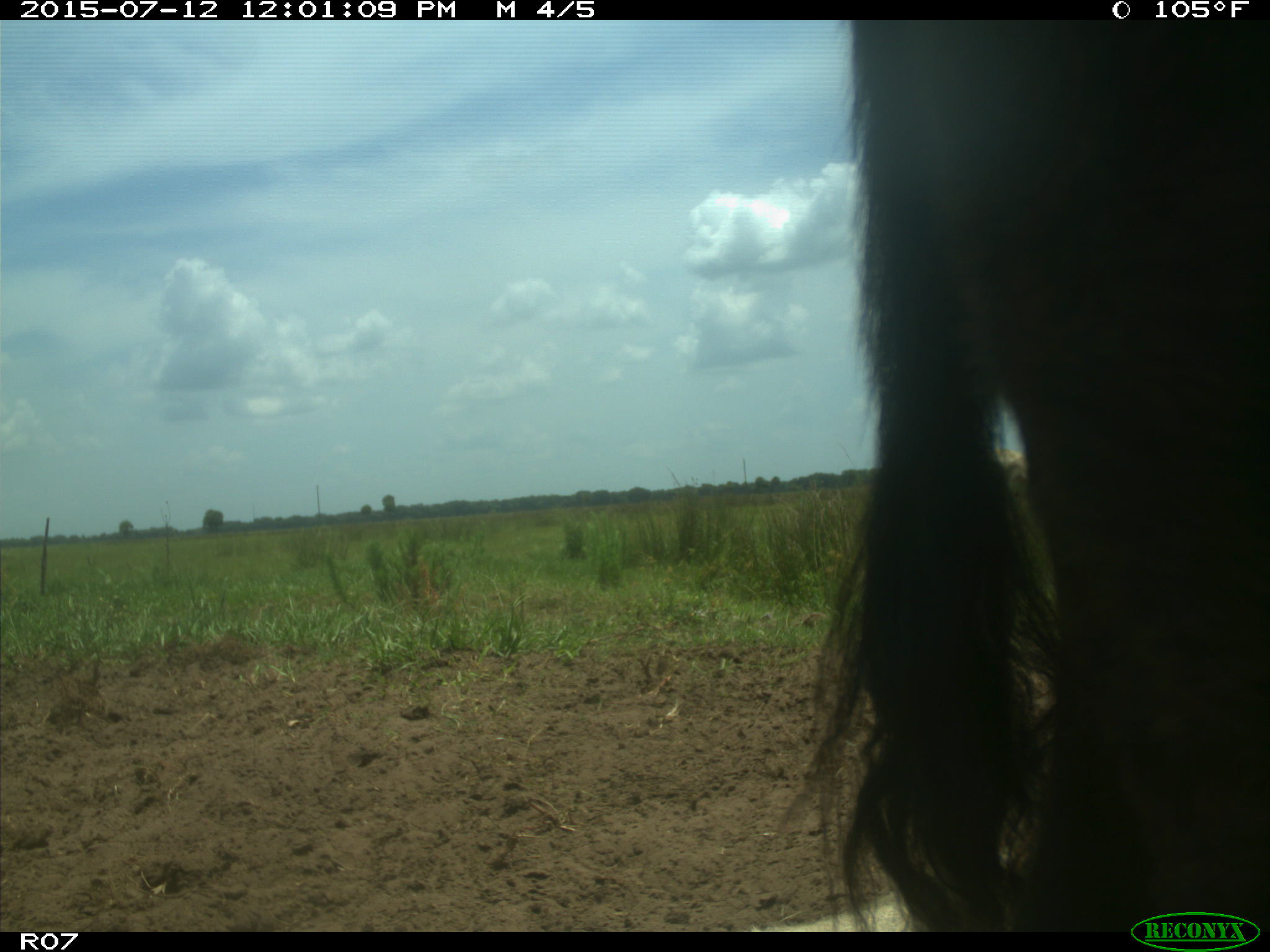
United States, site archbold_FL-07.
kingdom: Animalia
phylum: Chordata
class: Mammalia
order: Artiodactyla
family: Bovidae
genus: Bos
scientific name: Bos taurus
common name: domestic cow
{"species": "Bos taurus (domestic cow)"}